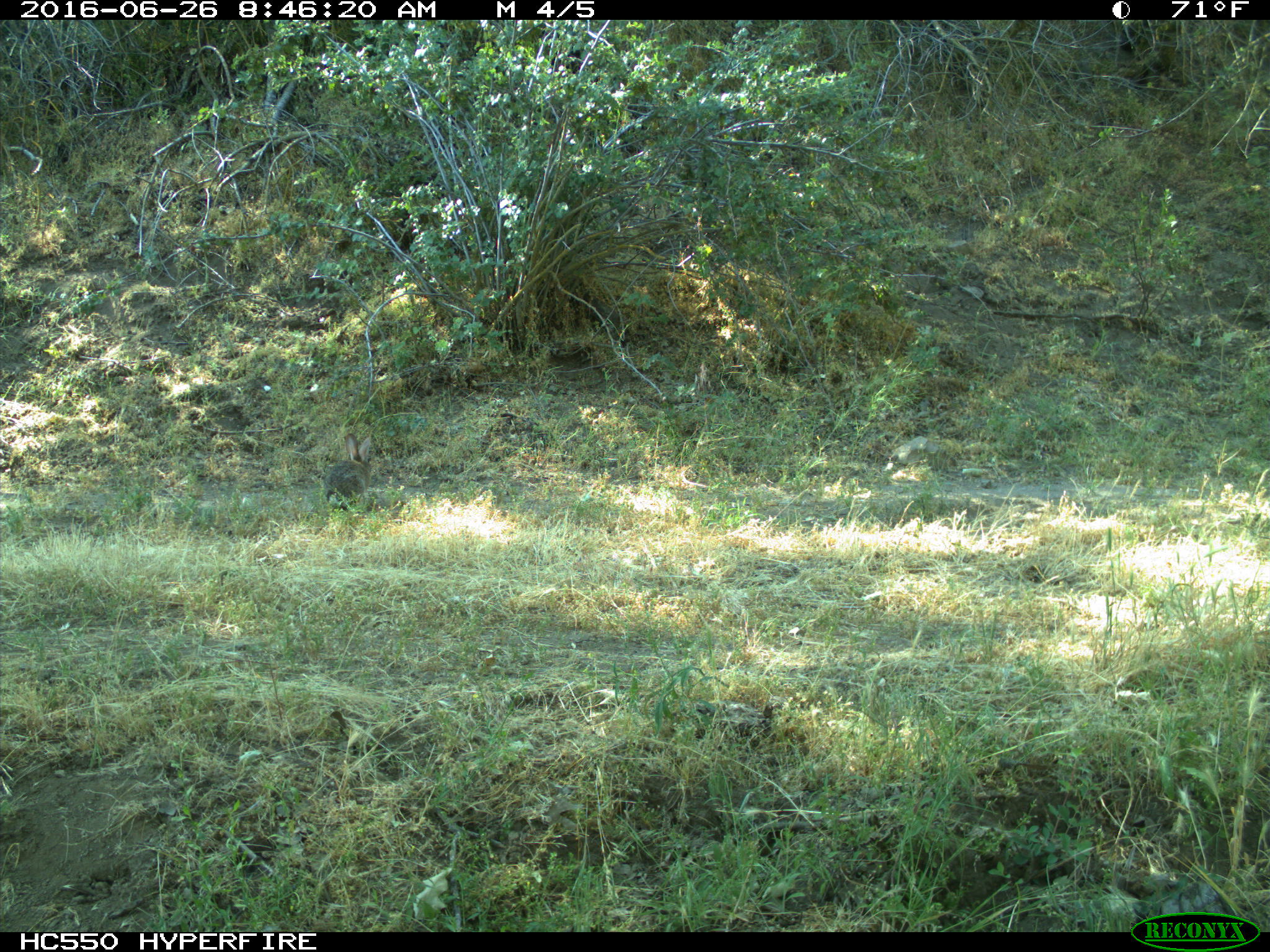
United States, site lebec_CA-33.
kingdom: Animalia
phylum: Chordata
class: Mammalia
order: Lagomorpha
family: Leporidae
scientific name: Leporidae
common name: rabbits and hares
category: unidentified rabbit